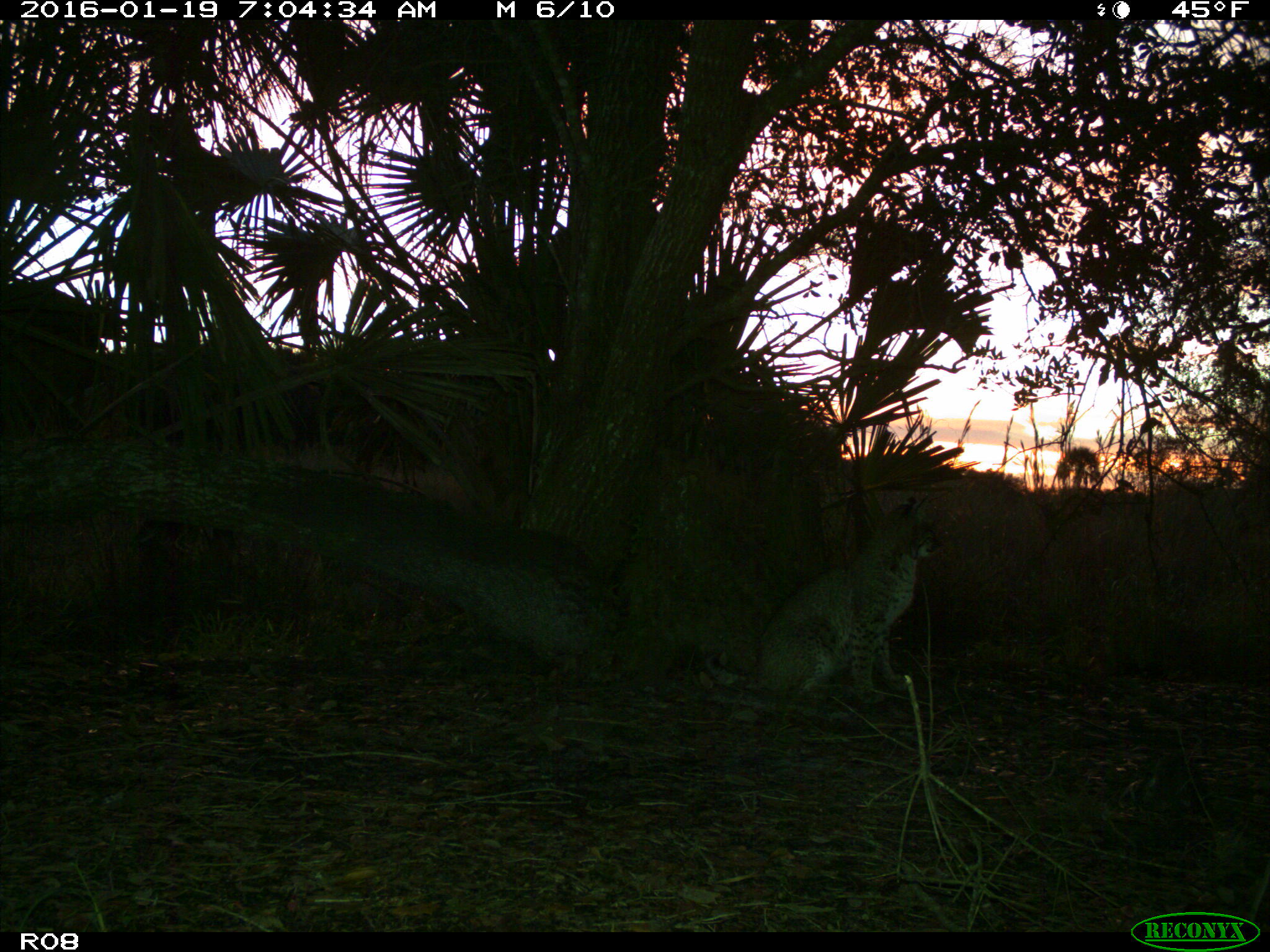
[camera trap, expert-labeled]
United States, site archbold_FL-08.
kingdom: Animalia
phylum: Chordata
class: Mammalia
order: Carnivora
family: Felidae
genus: Lynx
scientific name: Lynx rufus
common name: bobcat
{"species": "Lynx rufus (bobcat)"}